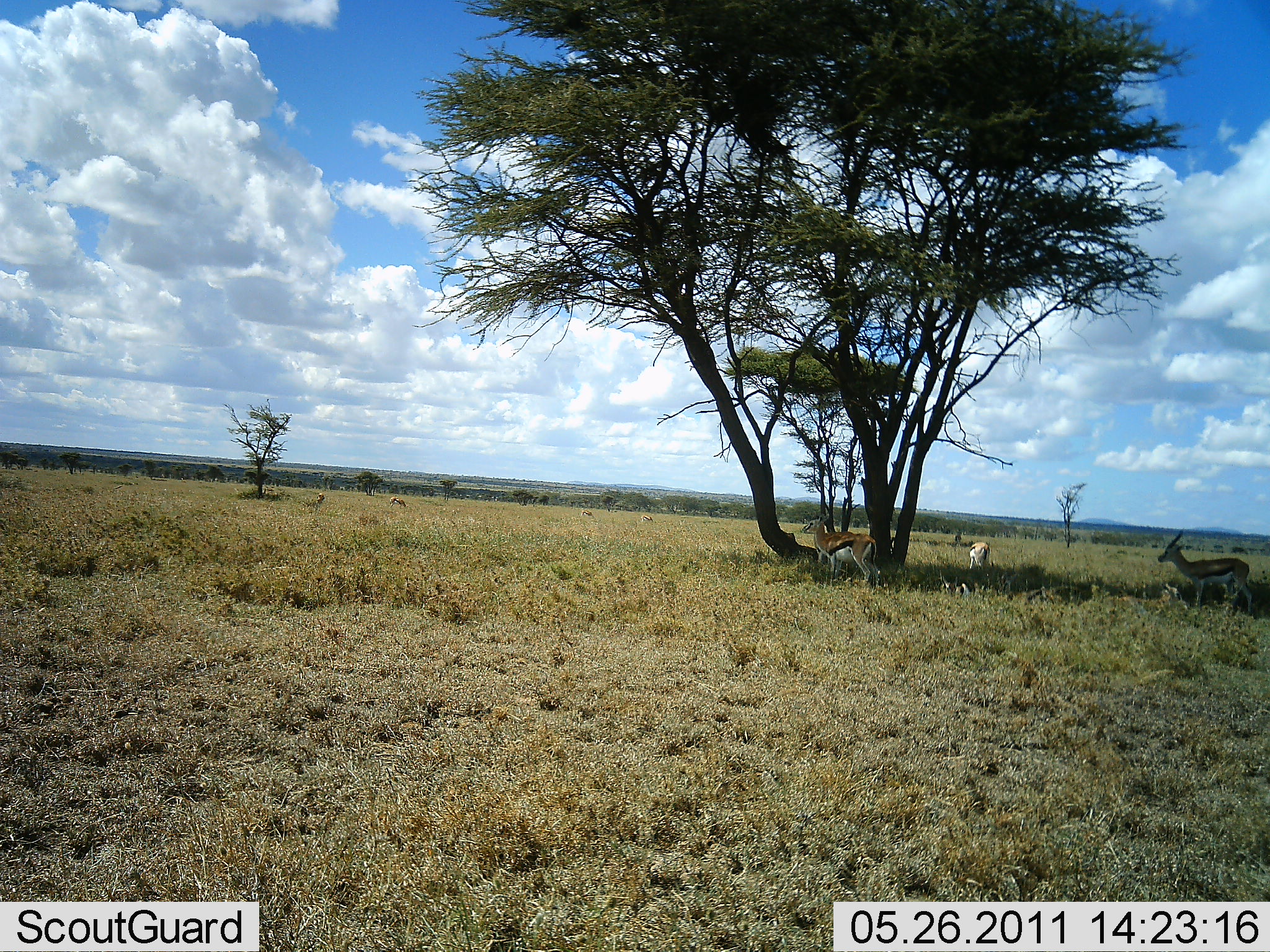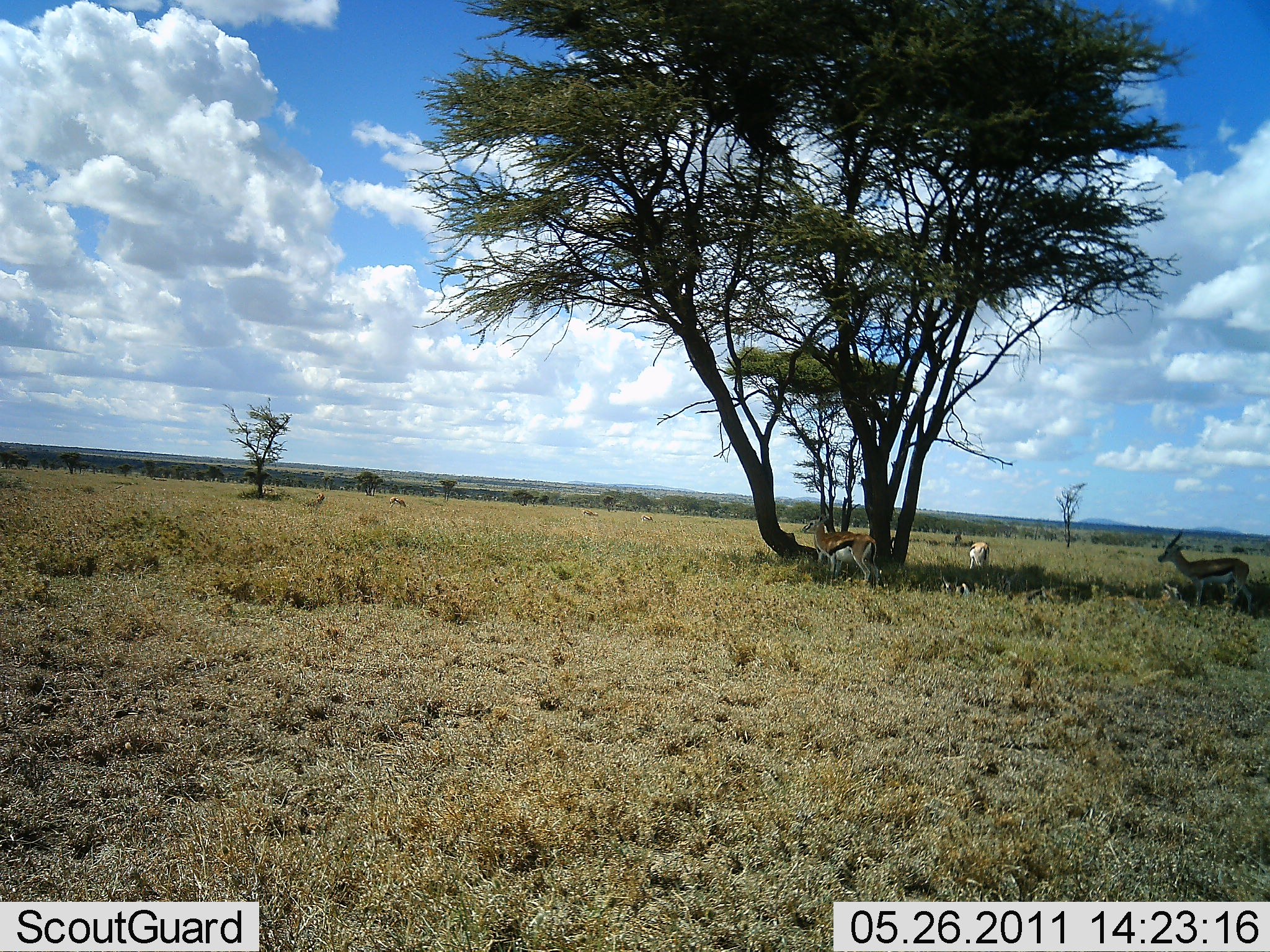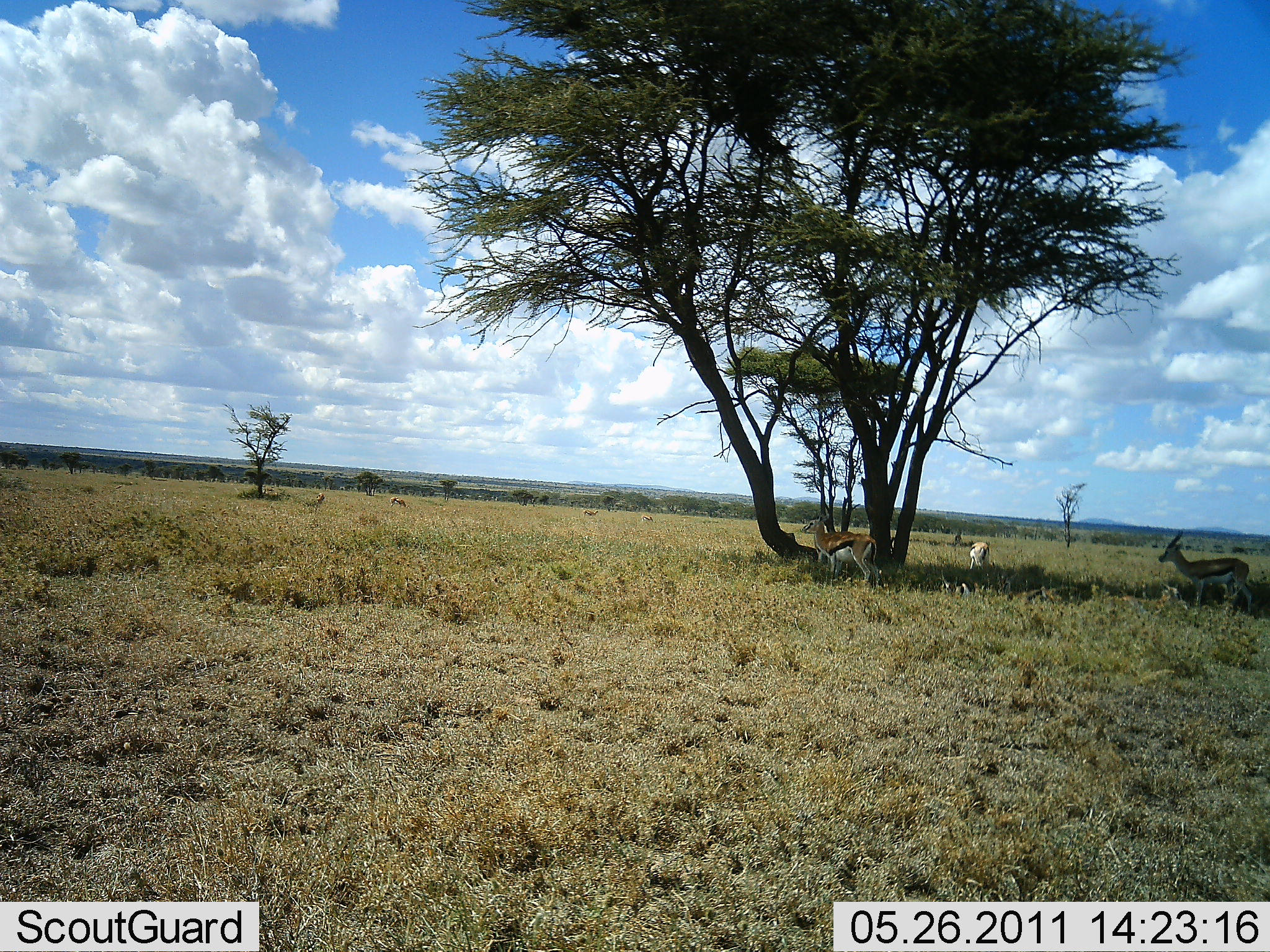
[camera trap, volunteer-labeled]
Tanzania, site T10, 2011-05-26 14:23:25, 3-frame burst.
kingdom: Animalia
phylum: Chordata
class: Mammalia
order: Artiodactyla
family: Bovidae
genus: Eudorcas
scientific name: Eudorcas thomsonii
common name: thomson's gazelle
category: gazellethomsons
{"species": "gazellethomsons (thomson's gazelle) (Eudorcas thomsonii)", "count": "3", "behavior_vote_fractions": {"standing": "75%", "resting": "0%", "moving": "25%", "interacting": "0%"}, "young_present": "0%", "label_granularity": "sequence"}